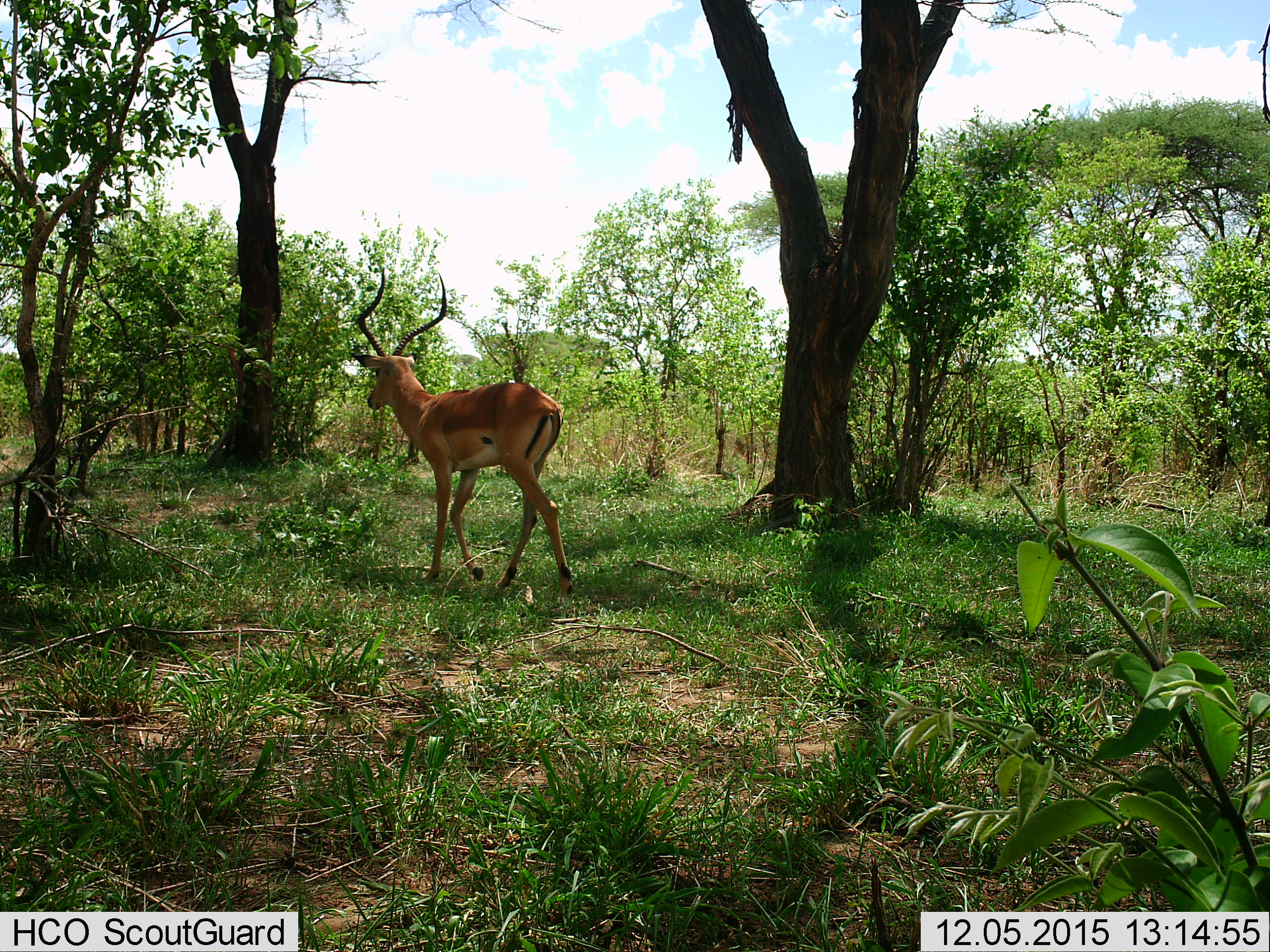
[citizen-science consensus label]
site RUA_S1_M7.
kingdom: Animalia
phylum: Chordata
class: Mammalia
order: Artiodactyla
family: Bovidae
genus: Aepyceros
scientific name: Aepyceros melampus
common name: impala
Impala (Aepyceros melampus), count 1. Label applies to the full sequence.